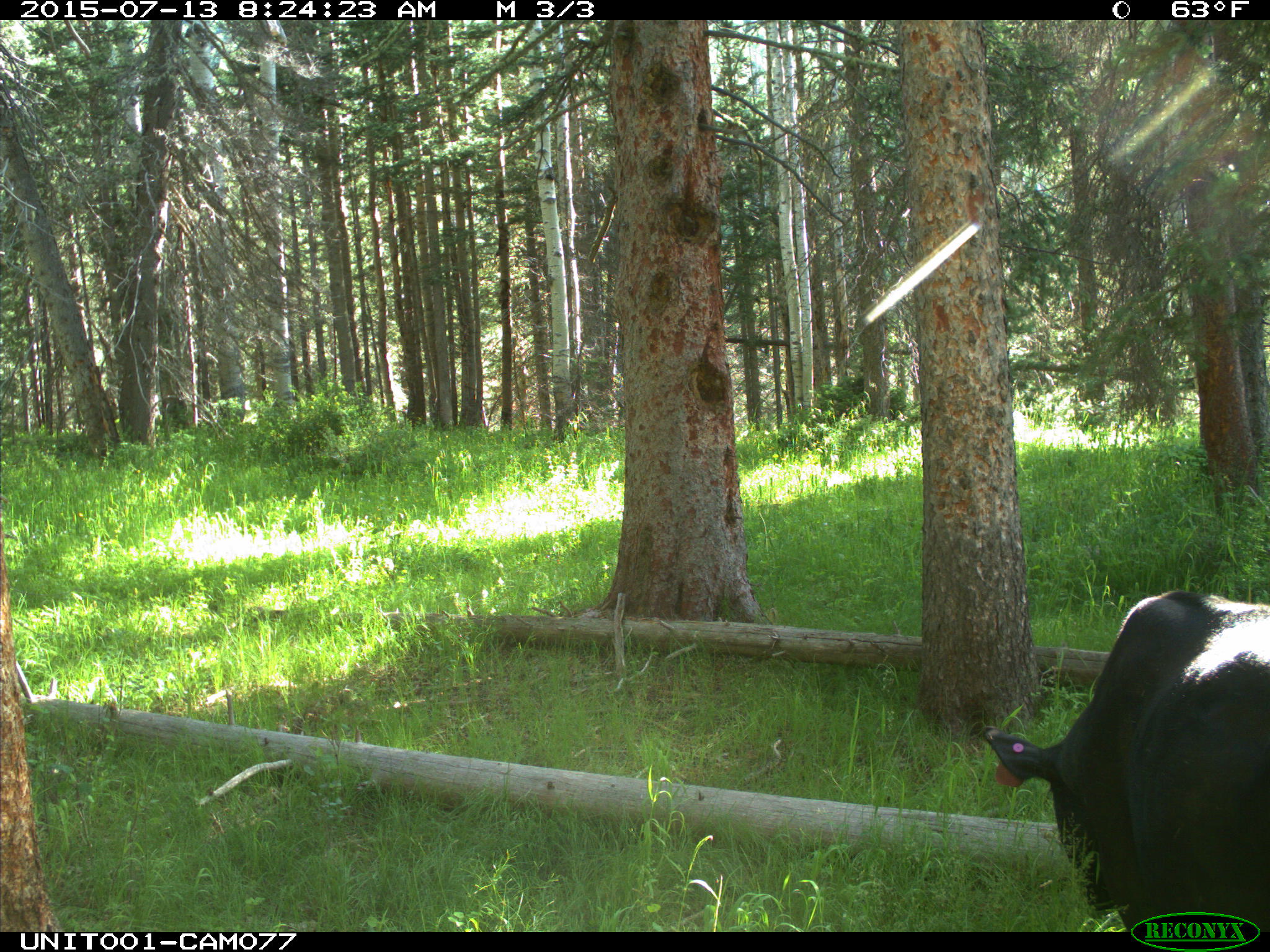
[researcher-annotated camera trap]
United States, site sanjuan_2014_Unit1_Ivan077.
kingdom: Animalia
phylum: Chordata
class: Mammalia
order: Artiodactyla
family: Bovidae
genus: Bos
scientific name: Bos taurus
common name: domestic cow